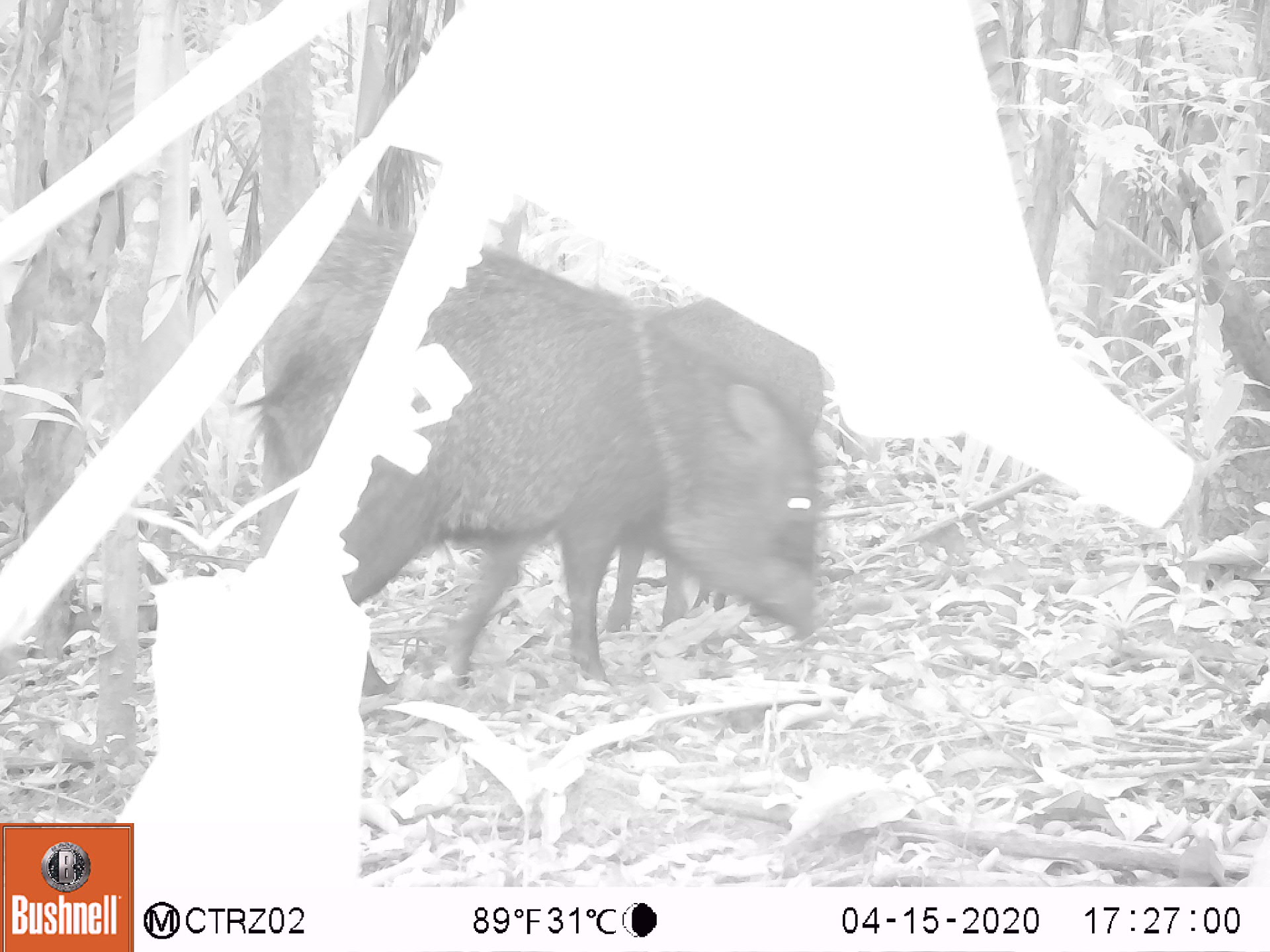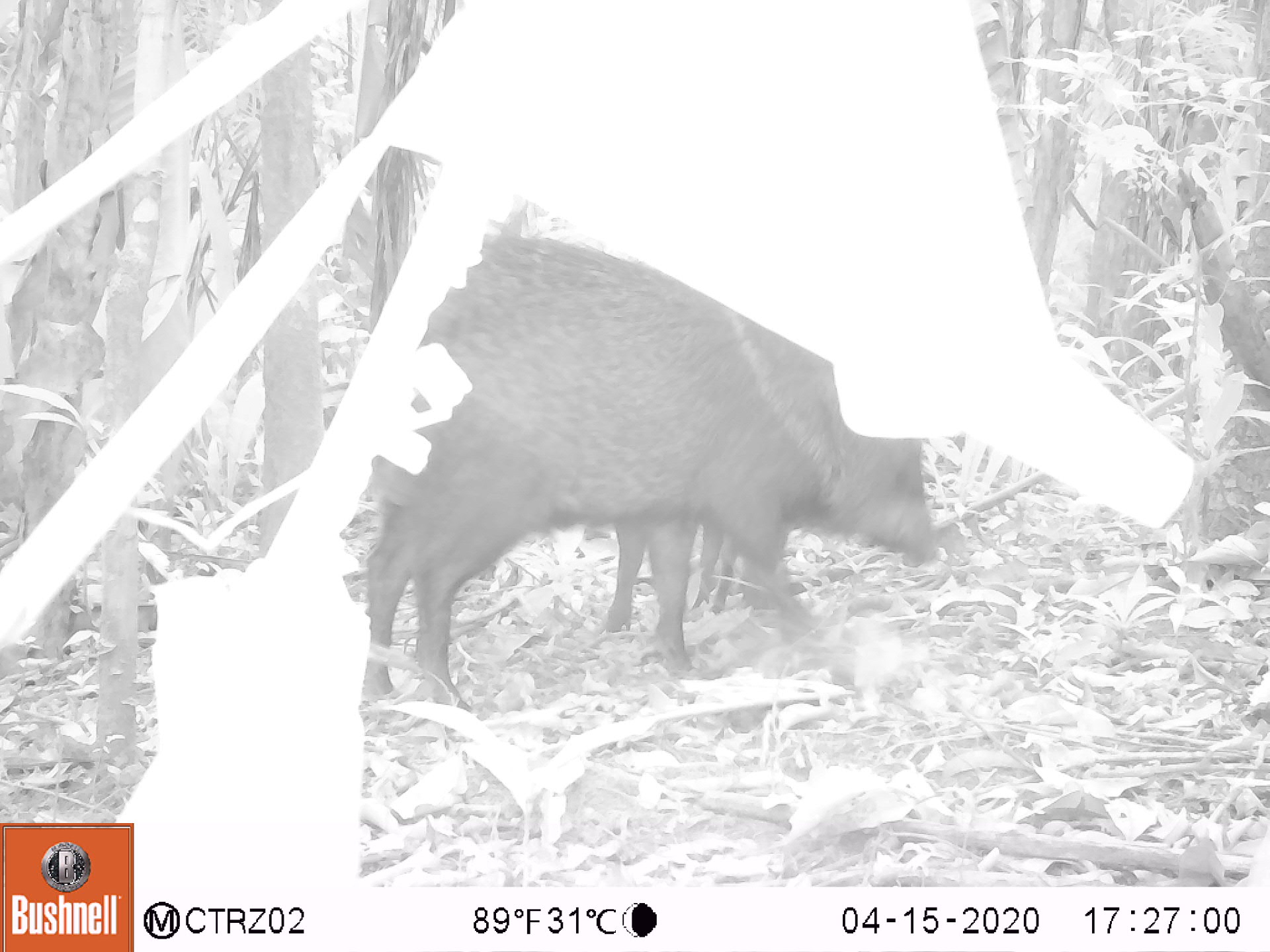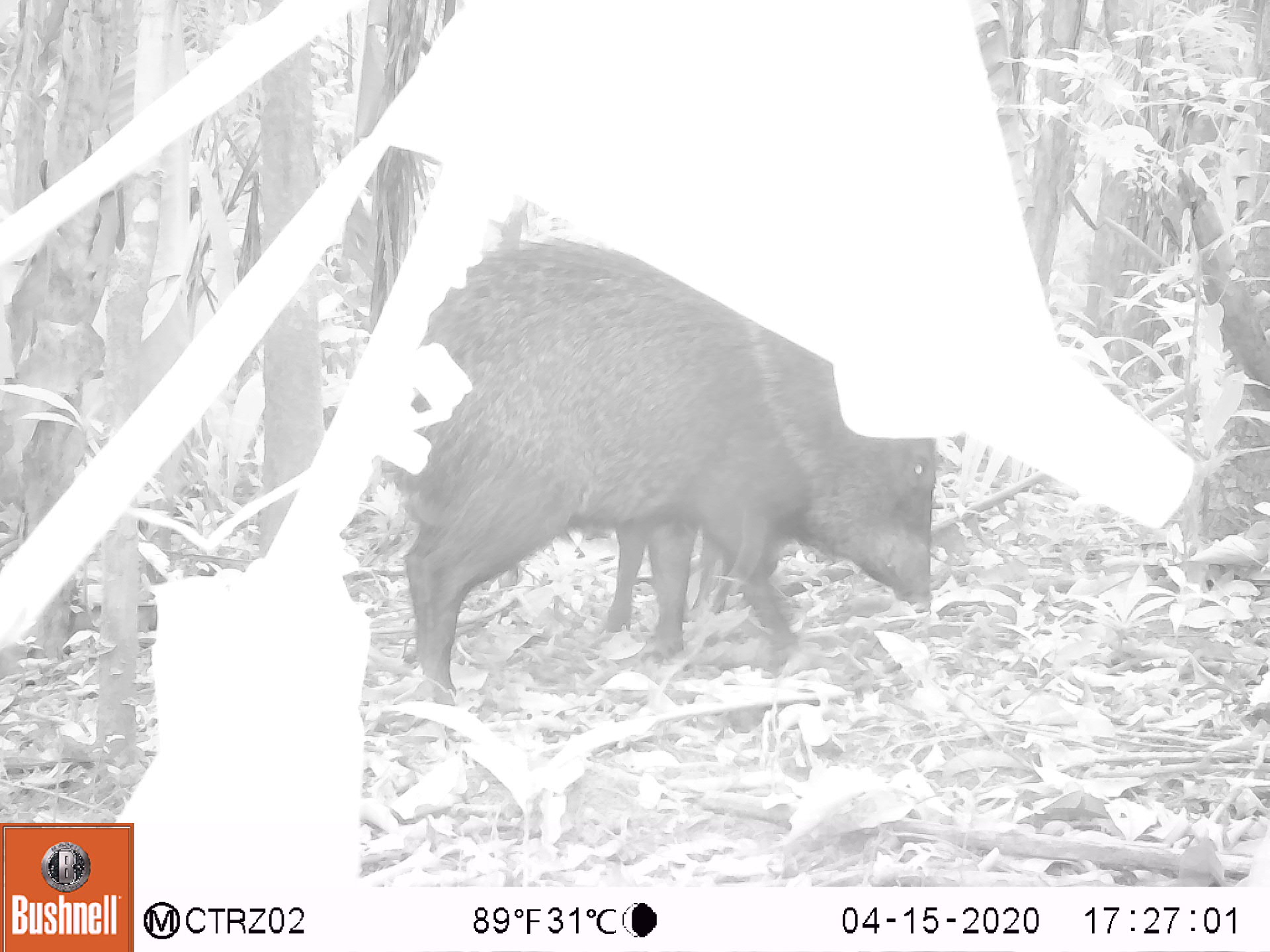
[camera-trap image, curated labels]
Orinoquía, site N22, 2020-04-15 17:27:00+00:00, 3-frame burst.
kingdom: Animalia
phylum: Chordata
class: Mammalia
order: Artiodactyla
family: Tayassuidae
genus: Pecari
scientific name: Pecari tajacu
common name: collared peccary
Collared peccary (Pecari tajacu).